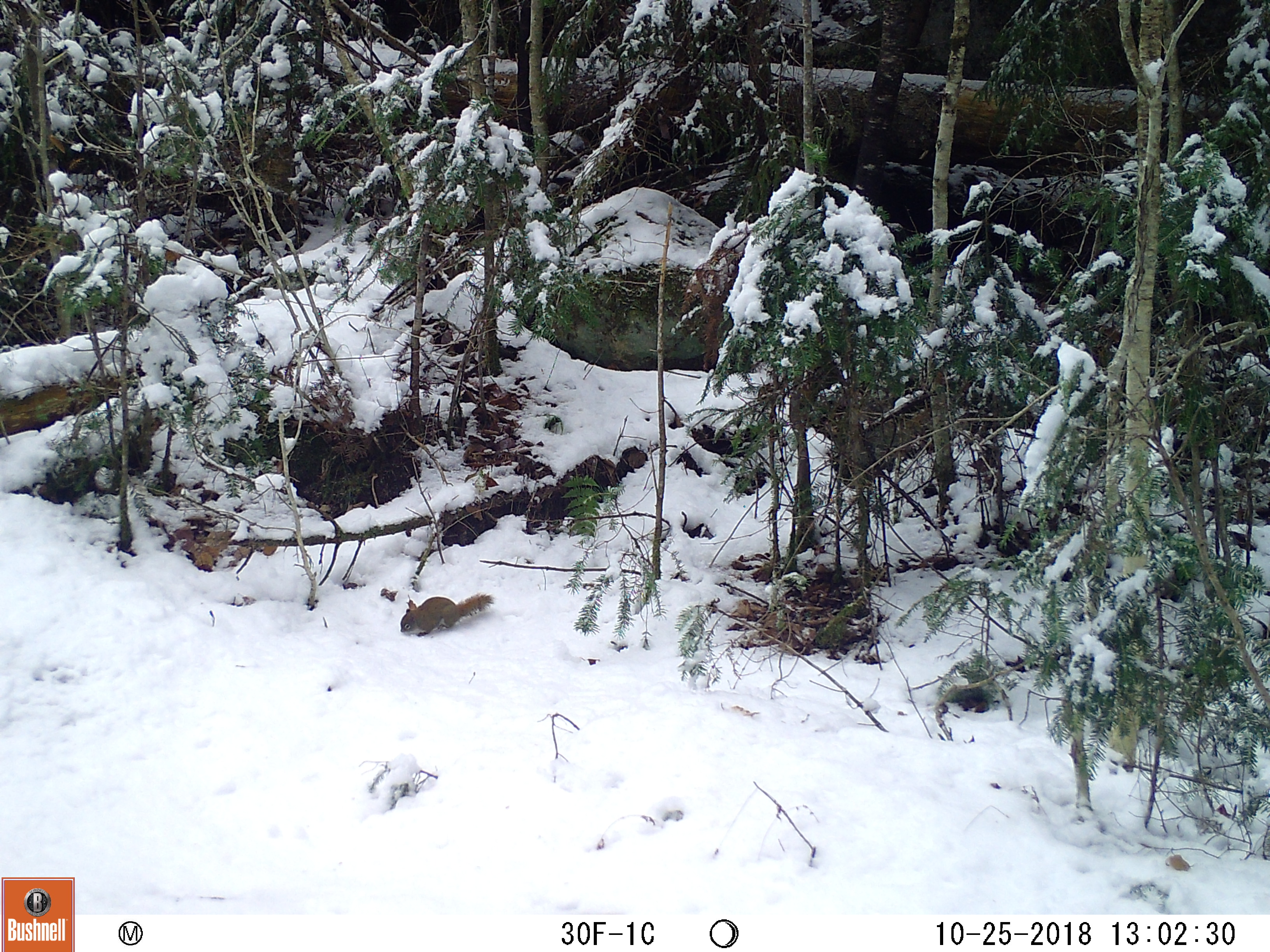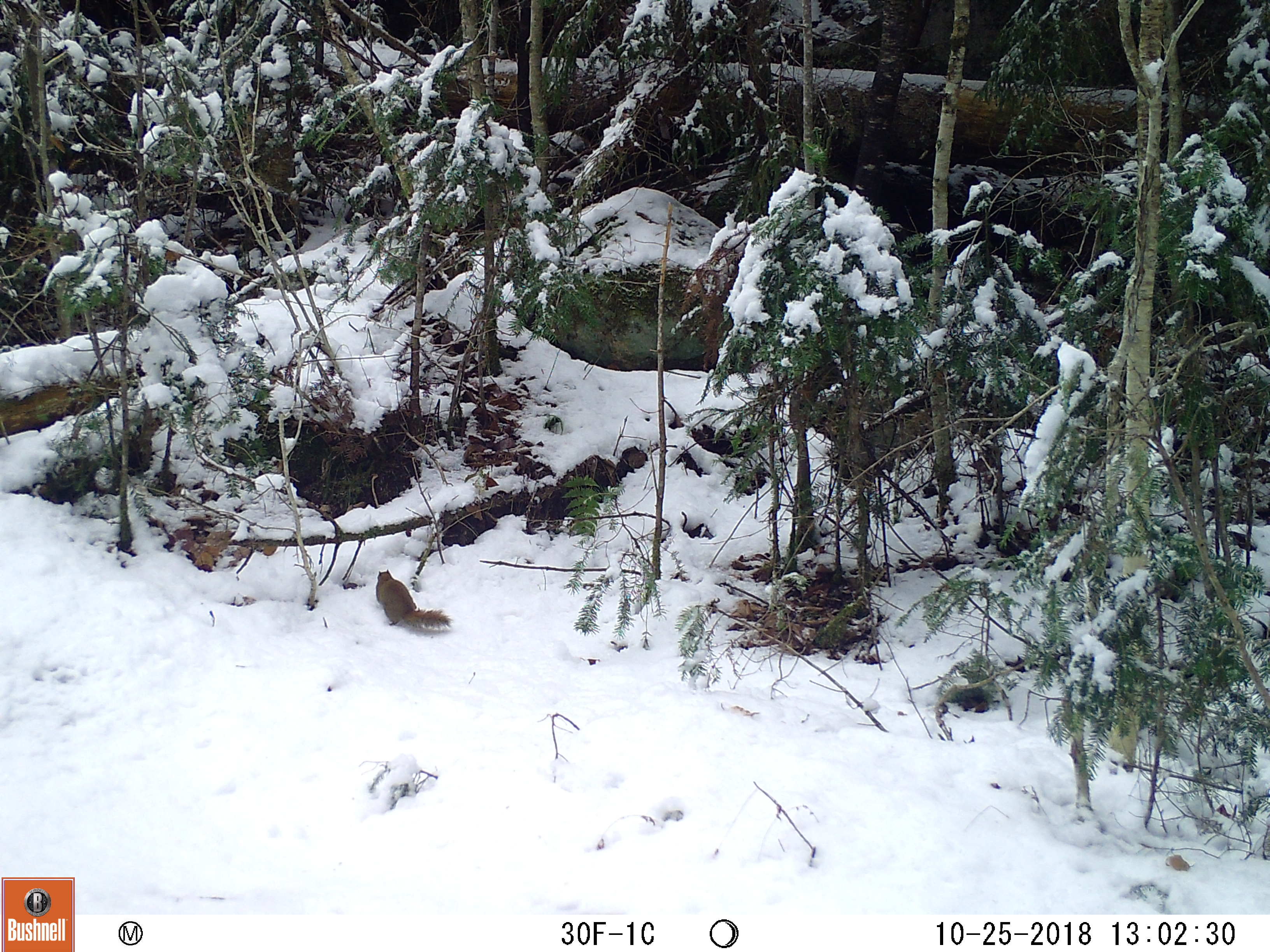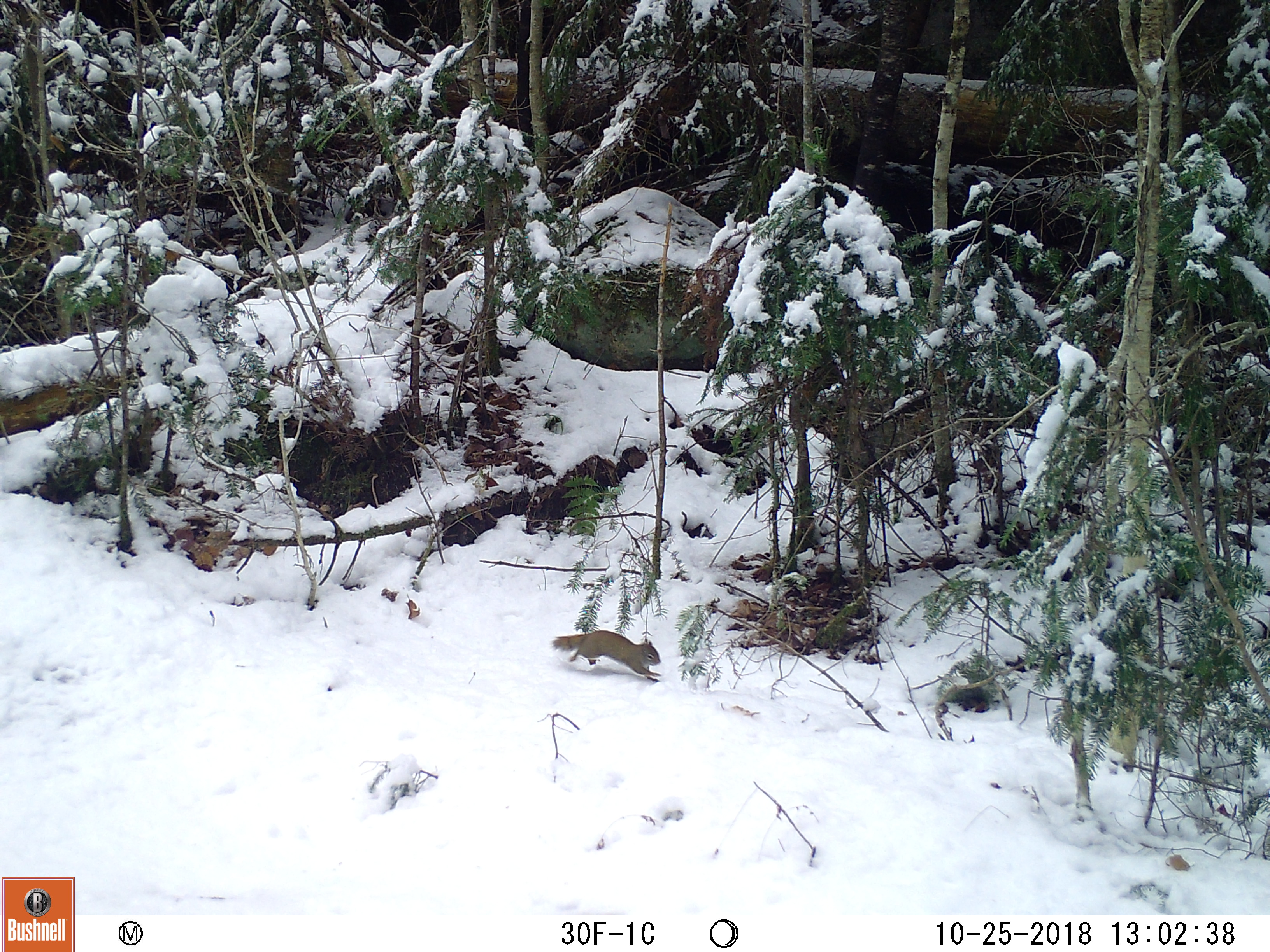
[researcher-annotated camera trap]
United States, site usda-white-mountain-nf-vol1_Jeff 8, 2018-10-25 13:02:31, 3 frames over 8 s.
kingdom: Animalia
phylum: Chordata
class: Mammalia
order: Rodentia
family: Sciuridae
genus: Tamiasciurus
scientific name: Tamiasciurus hudsonicus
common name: red squirrel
Red squirrel (Tamiasciurus hudsonicus).